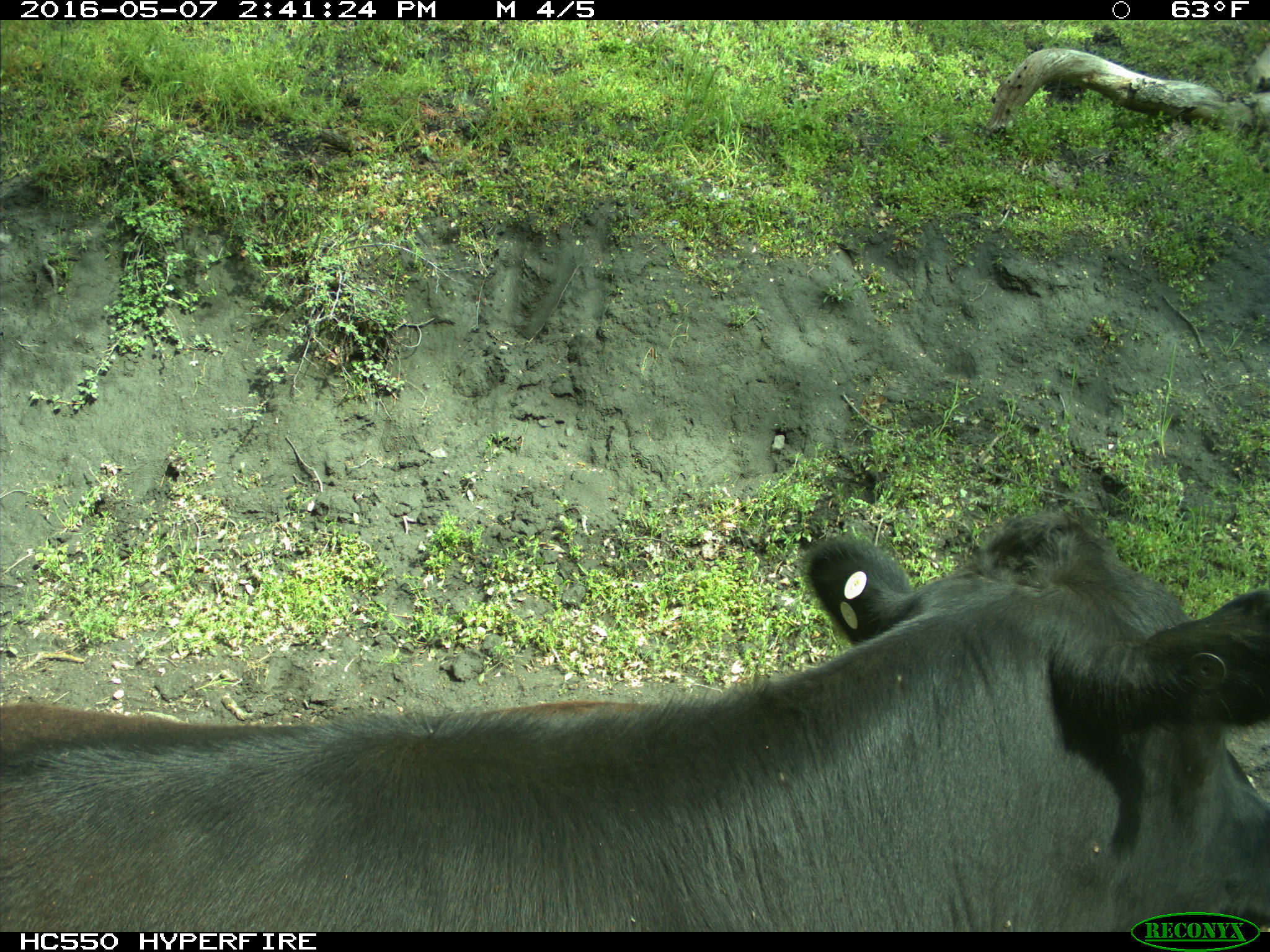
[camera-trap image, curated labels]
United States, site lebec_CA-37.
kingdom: Animalia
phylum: Chordata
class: Mammalia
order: Artiodactyla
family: Bovidae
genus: Bos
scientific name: Bos taurus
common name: domestic cow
Bos taurus (domestic cow).